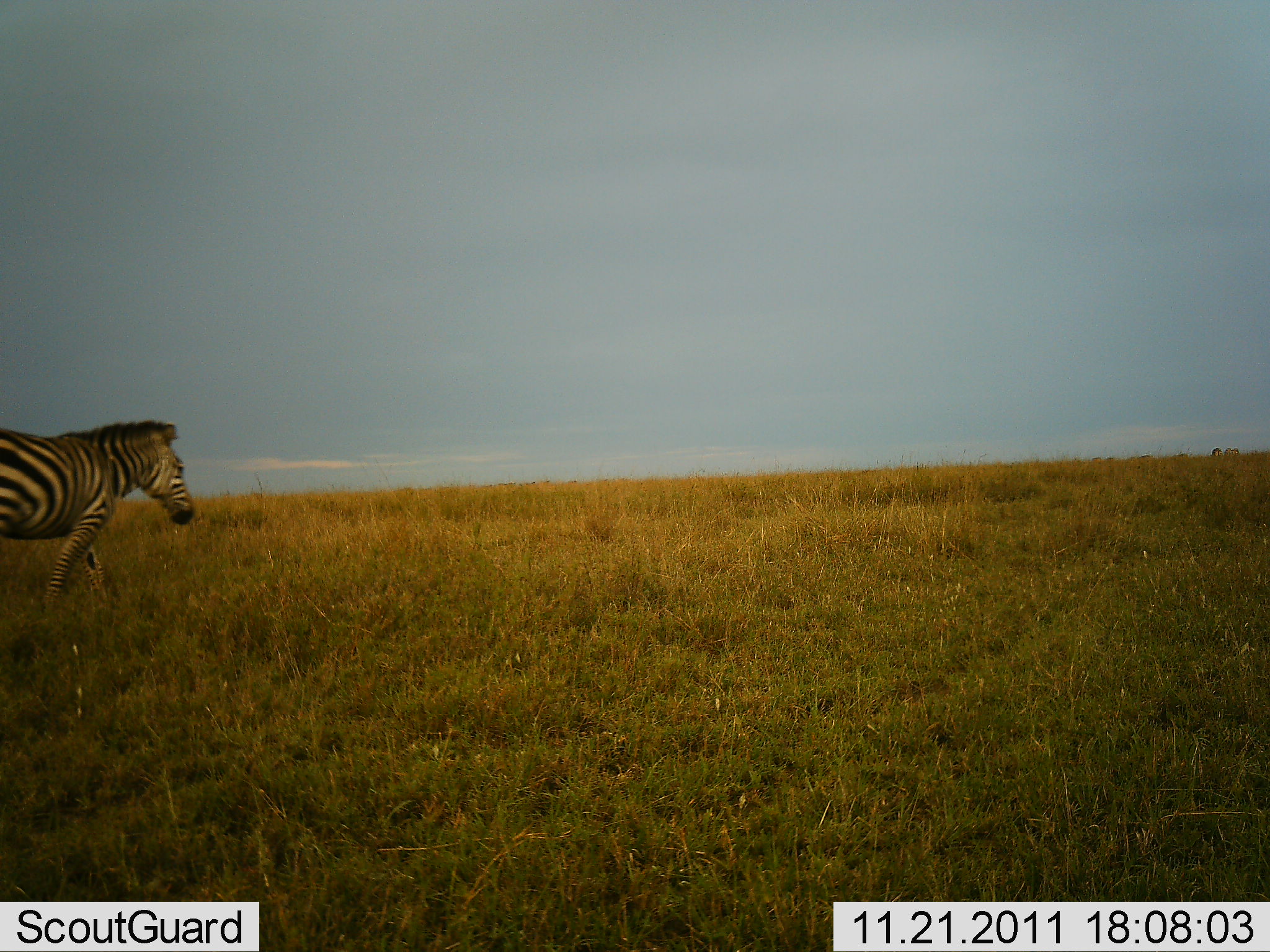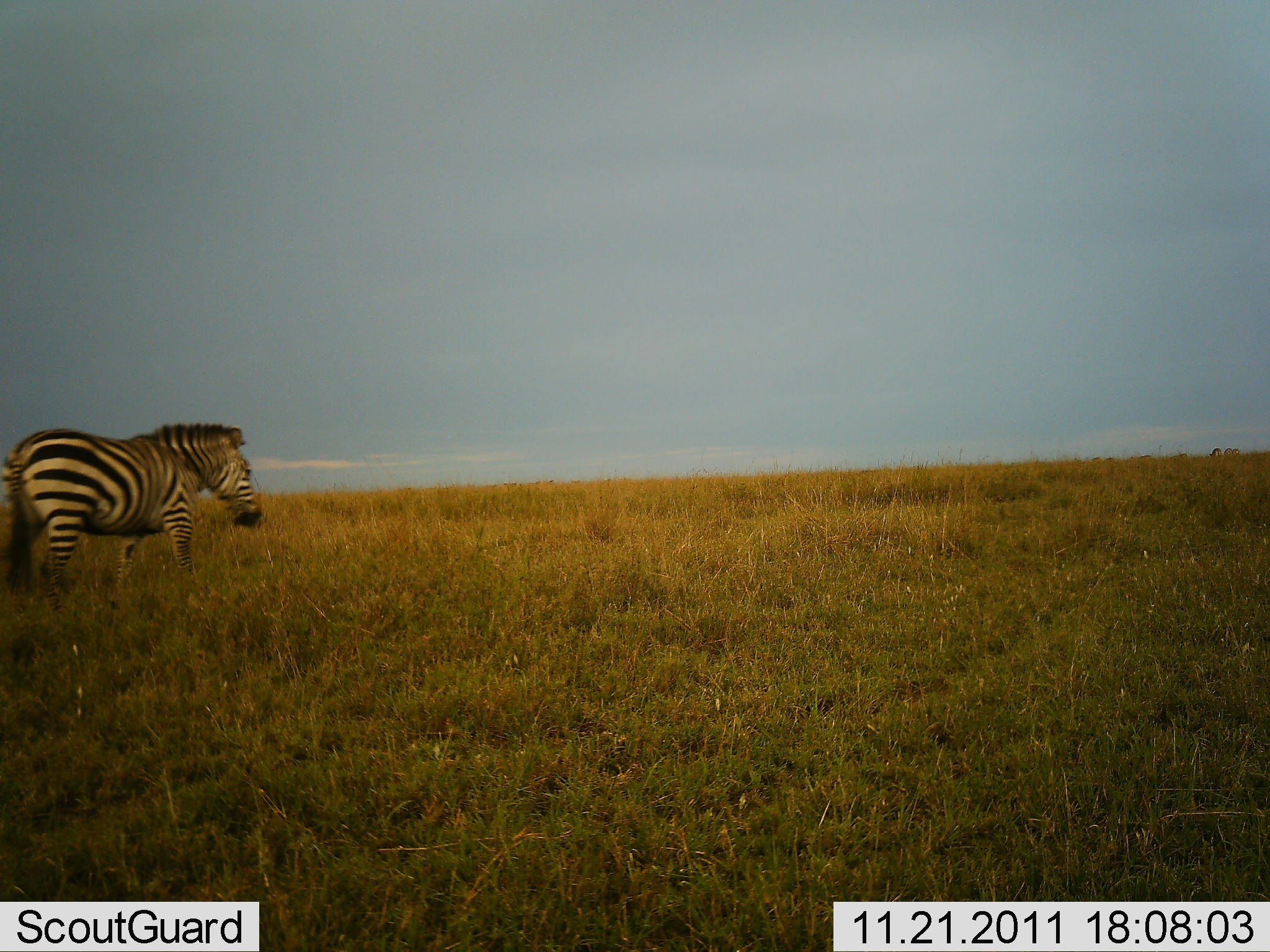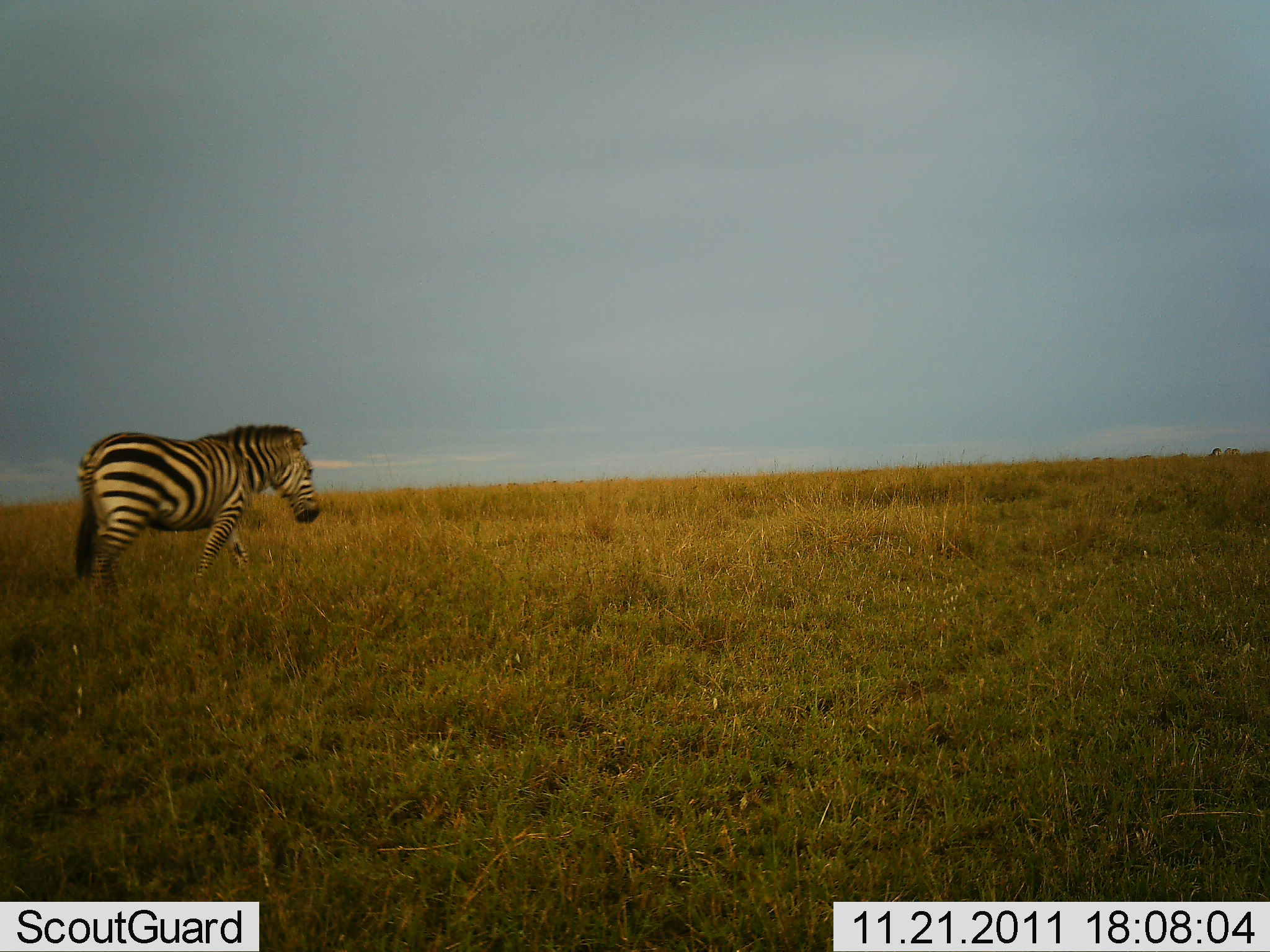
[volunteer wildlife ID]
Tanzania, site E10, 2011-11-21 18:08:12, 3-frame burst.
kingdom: Animalia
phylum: Chordata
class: Mammalia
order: Perissodactyla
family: Equidae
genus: Equus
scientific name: Equus quagga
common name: plains zebra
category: zebra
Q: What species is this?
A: Zebra (plains zebra) (Equus quagga).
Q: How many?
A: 1.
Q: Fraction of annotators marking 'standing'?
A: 0%.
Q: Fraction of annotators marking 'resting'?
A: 0%.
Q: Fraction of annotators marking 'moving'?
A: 100%.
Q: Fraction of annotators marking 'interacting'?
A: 0%.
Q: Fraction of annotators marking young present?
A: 0%.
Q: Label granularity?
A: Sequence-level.